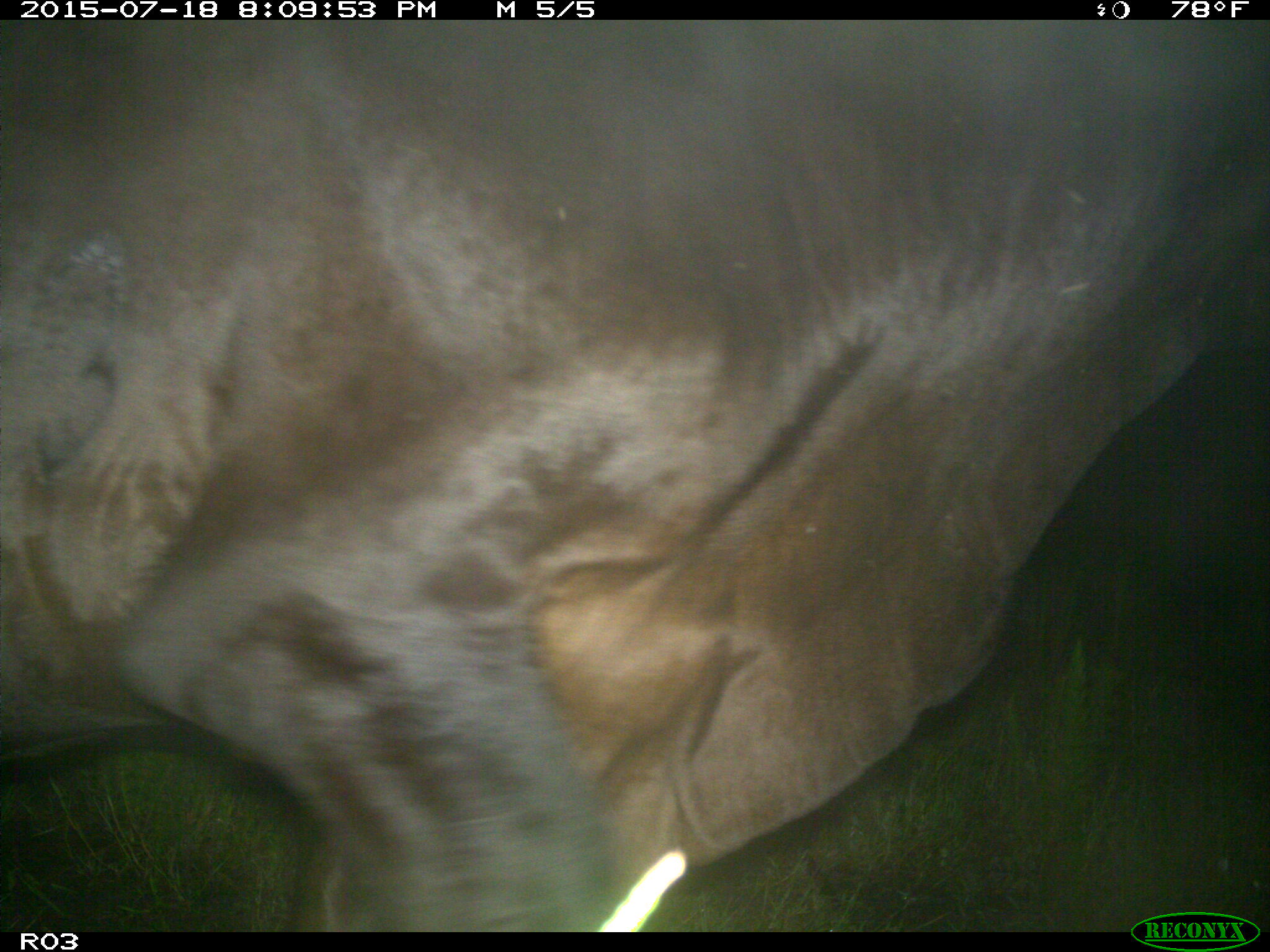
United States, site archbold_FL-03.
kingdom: Animalia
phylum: Chordata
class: Mammalia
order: Artiodactyla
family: Bovidae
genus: Bos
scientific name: Bos taurus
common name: domestic cow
Bos taurus (domestic cow).